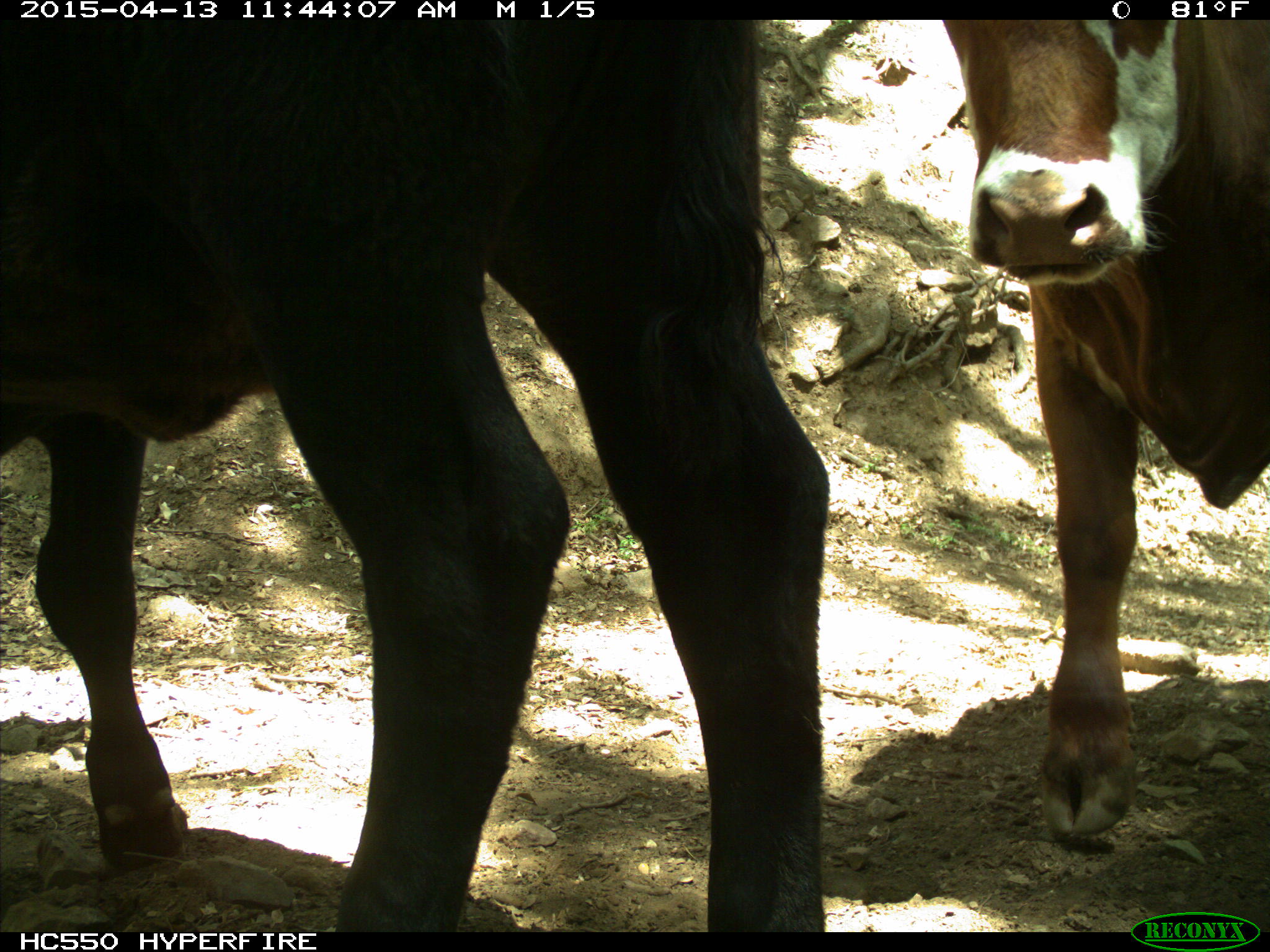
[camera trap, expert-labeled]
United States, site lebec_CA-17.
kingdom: Animalia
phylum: Chordata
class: Mammalia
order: Artiodactyla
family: Bovidae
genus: Bos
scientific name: Bos taurus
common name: domestic cow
Bos taurus (domestic cow).